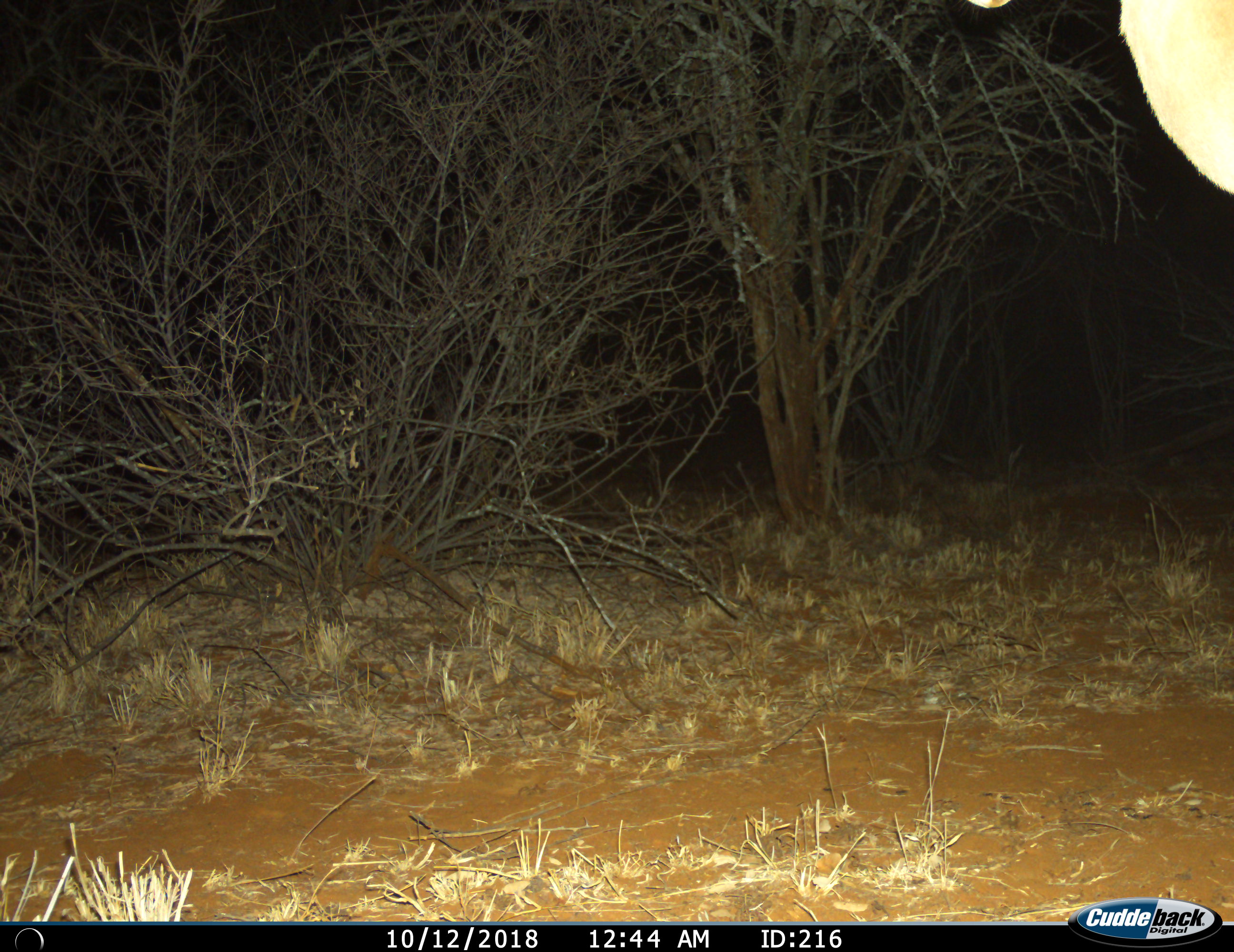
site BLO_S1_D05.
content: unidentified animal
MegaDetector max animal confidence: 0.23